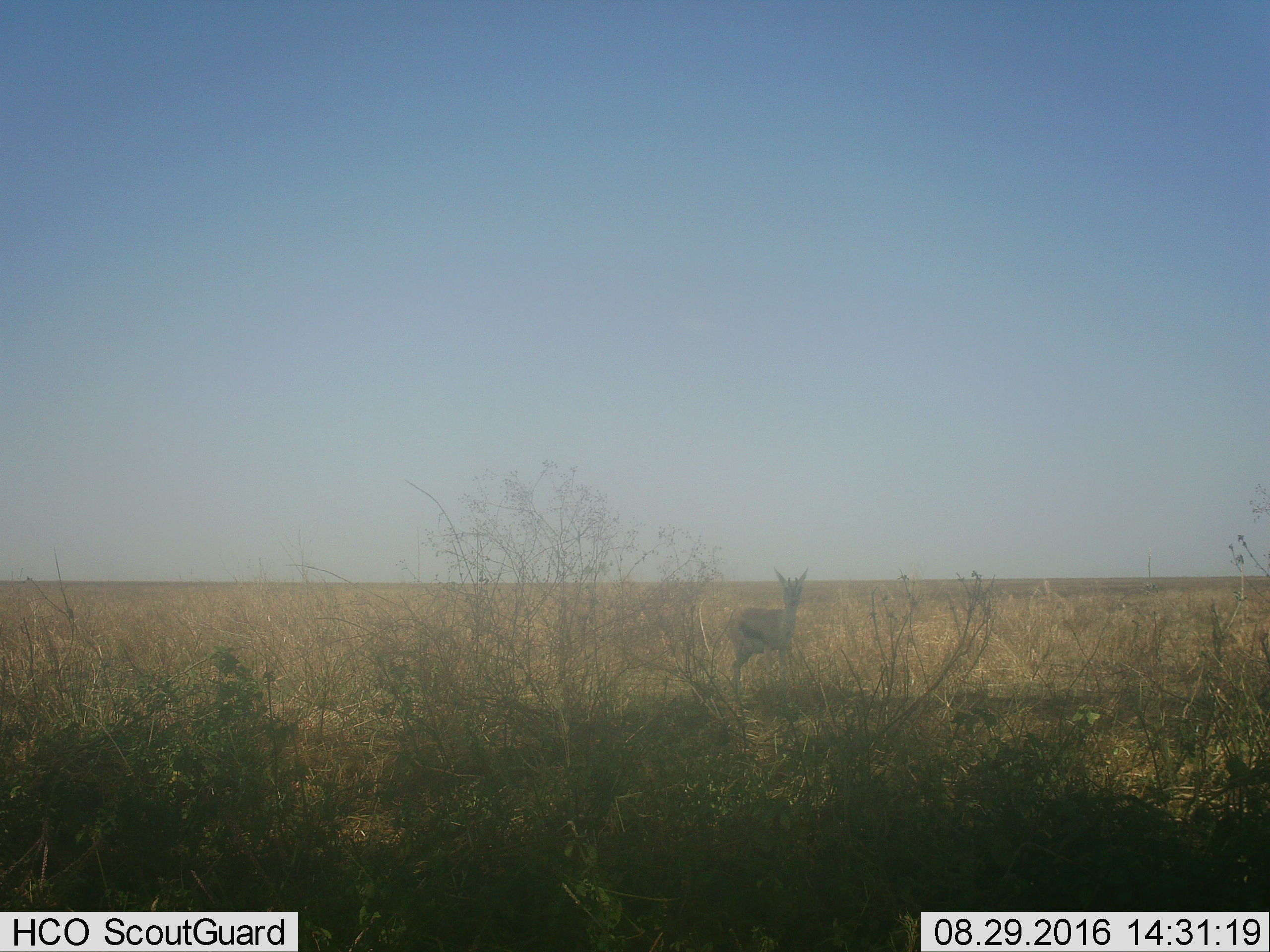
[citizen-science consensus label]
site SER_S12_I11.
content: unidentified animal